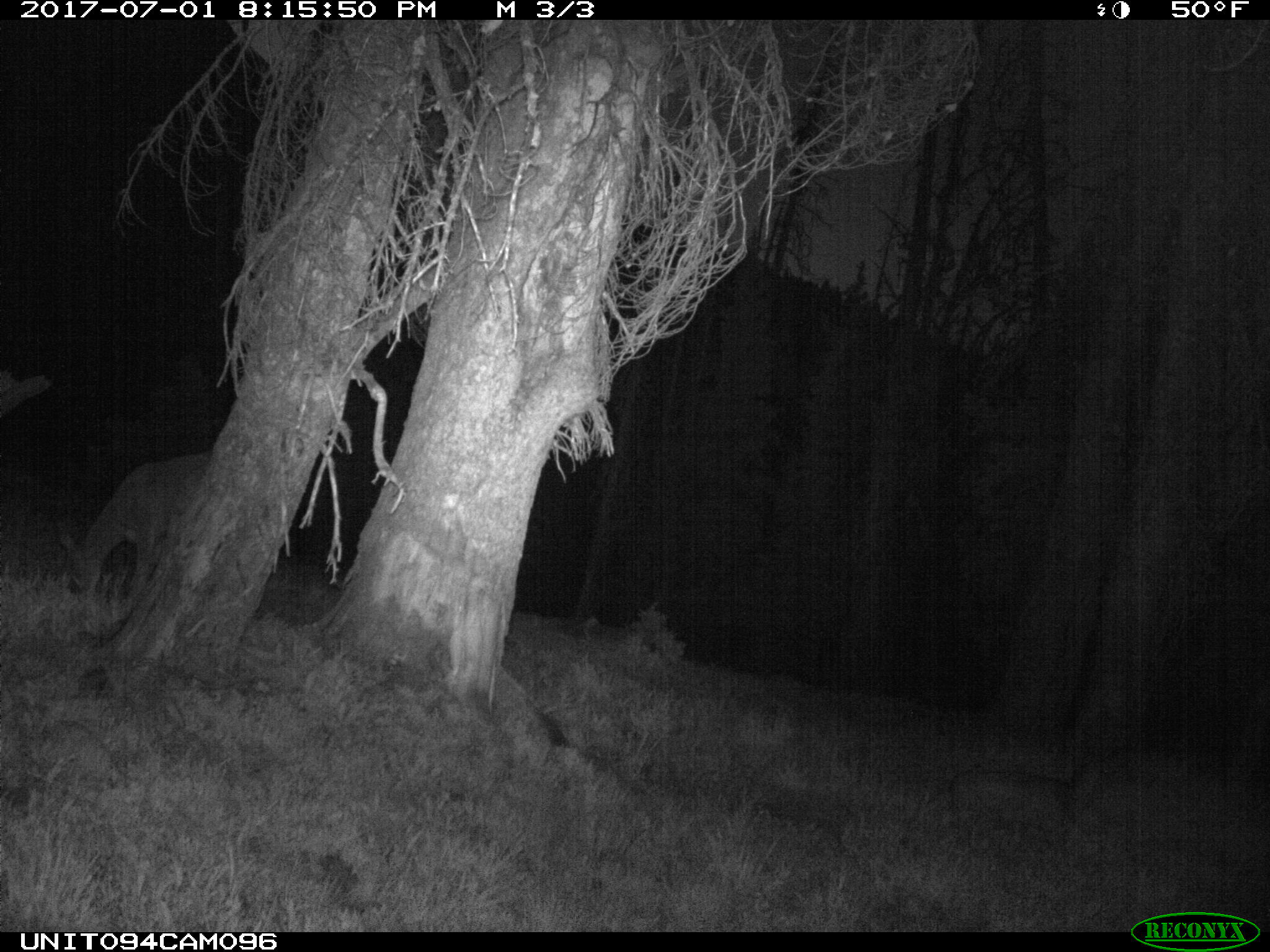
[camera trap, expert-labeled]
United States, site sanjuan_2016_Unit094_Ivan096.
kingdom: Animalia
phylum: Chordata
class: Mammalia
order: Artiodactyla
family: Cervidae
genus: Odocoileus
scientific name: Odocoileus hemionus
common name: mule deer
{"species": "Odocoileus hemionus (mule deer)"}